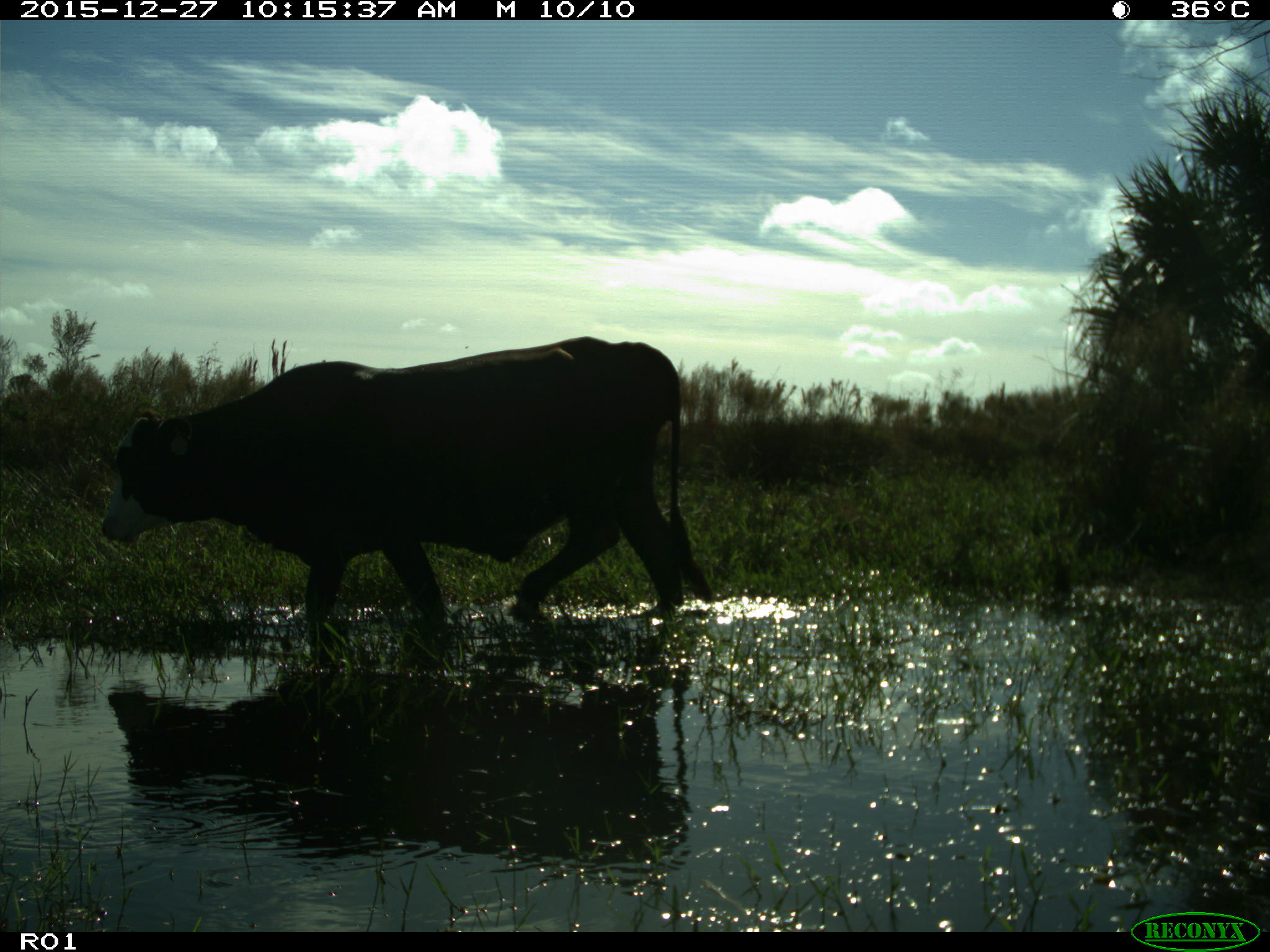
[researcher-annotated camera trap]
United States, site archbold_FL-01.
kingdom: Animalia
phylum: Chordata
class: Mammalia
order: Artiodactyla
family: Bovidae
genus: Bos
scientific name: Bos taurus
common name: domestic cow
Bos taurus (domestic cow).